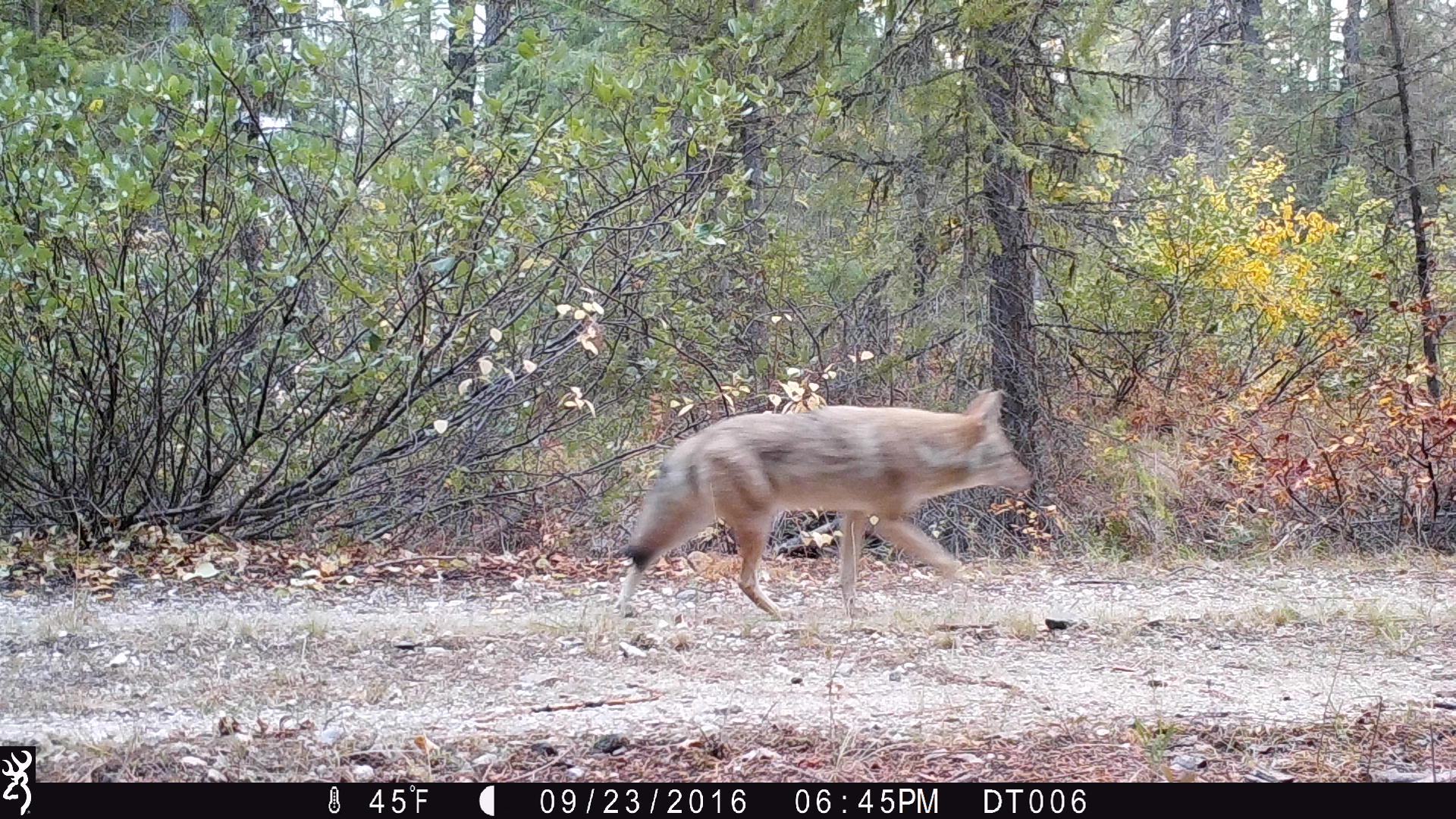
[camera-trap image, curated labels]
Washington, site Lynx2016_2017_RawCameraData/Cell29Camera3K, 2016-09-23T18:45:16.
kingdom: Animalia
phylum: Chordata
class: Mammalia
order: Carnivora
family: Canidae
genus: Canis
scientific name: Canis latrans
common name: coyote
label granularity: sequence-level